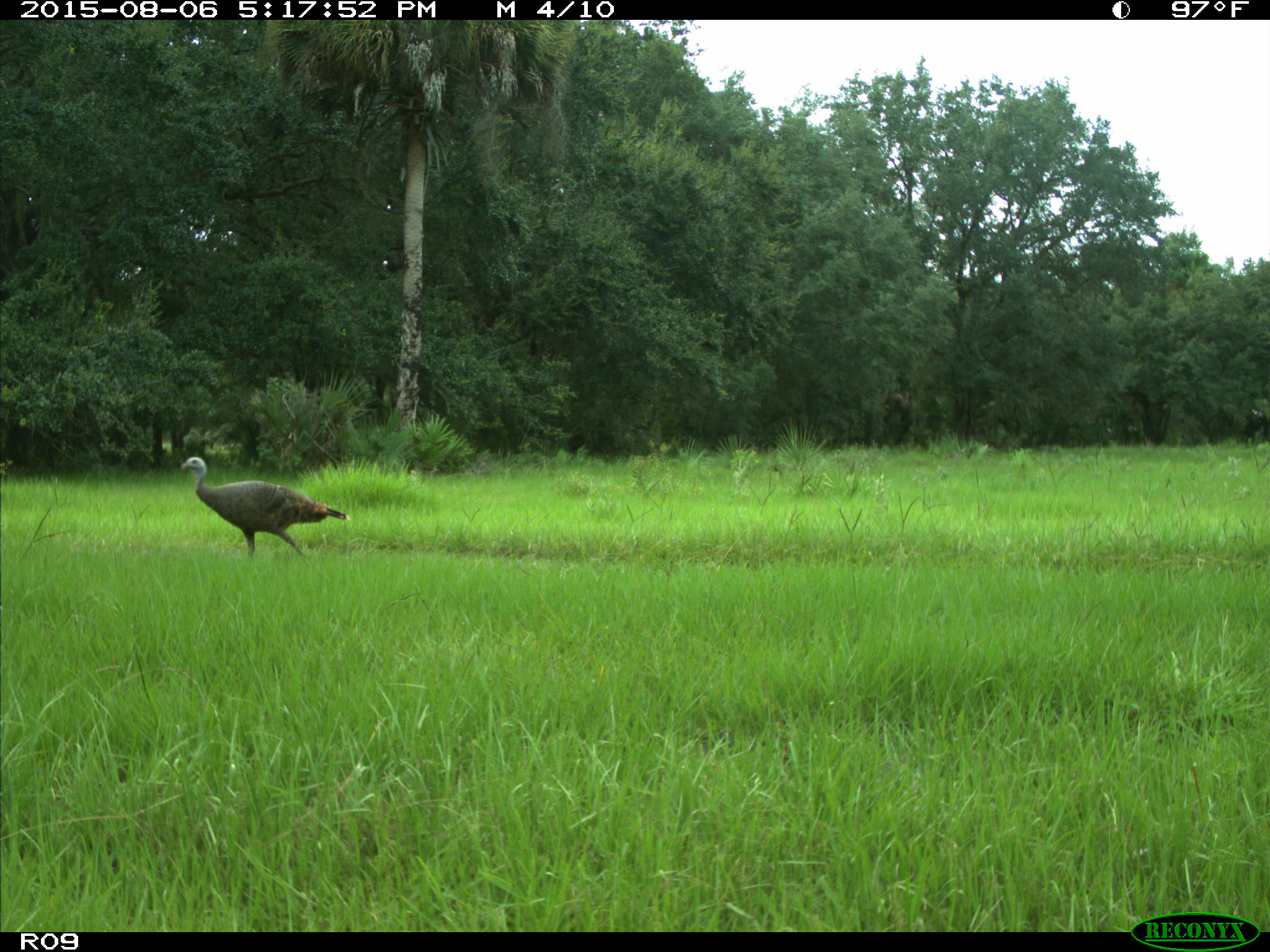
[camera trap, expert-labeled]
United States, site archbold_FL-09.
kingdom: Animalia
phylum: Chordata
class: Aves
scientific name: Aves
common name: birds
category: unidentified bird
Unidentified bird (birds) (Aves).